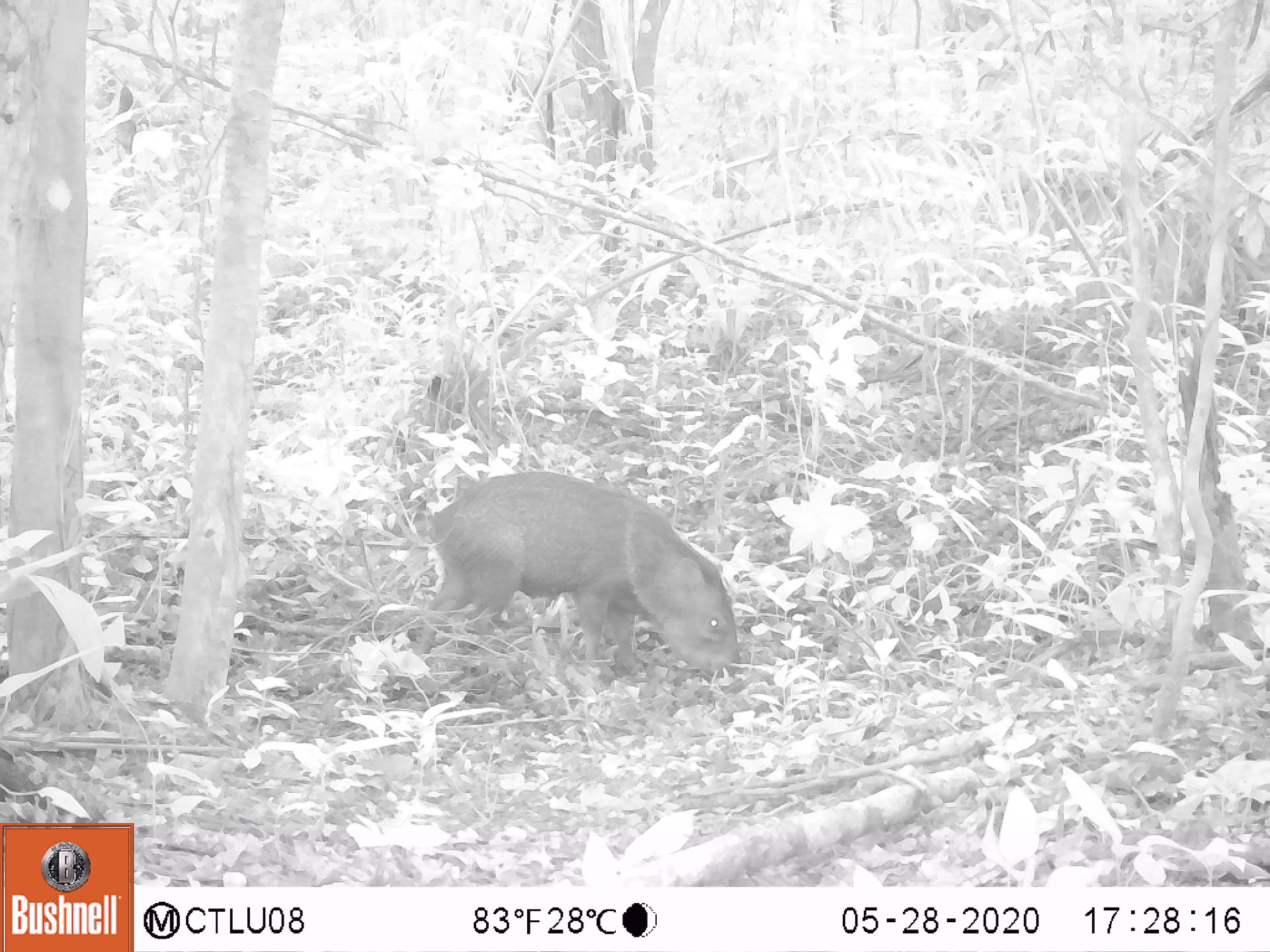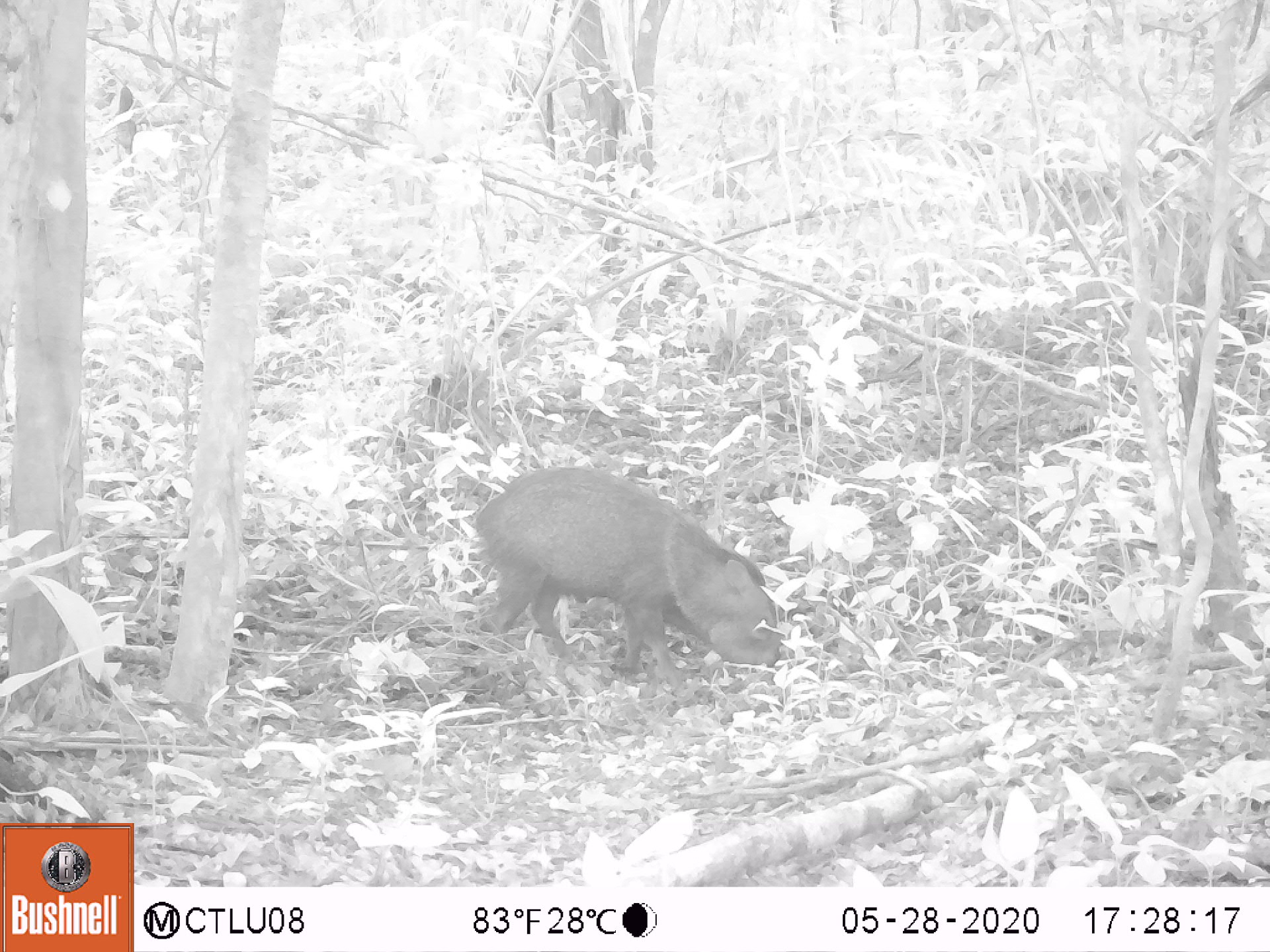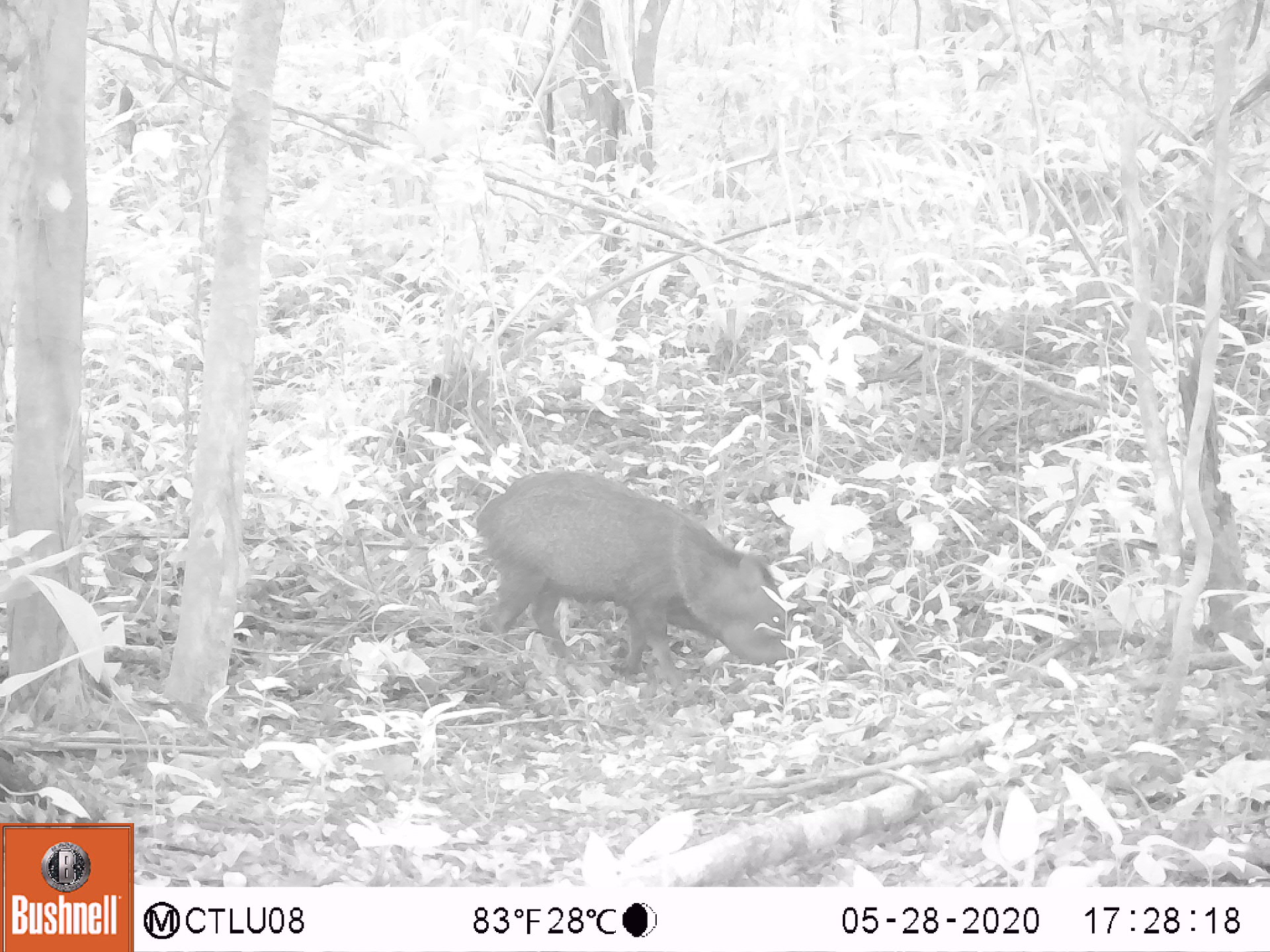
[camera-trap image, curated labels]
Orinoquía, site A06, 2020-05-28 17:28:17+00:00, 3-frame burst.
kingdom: Animalia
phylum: Chordata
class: Mammalia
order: Artiodactyla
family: Tayassuidae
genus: Pecari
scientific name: Pecari tajacu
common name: collared peccary